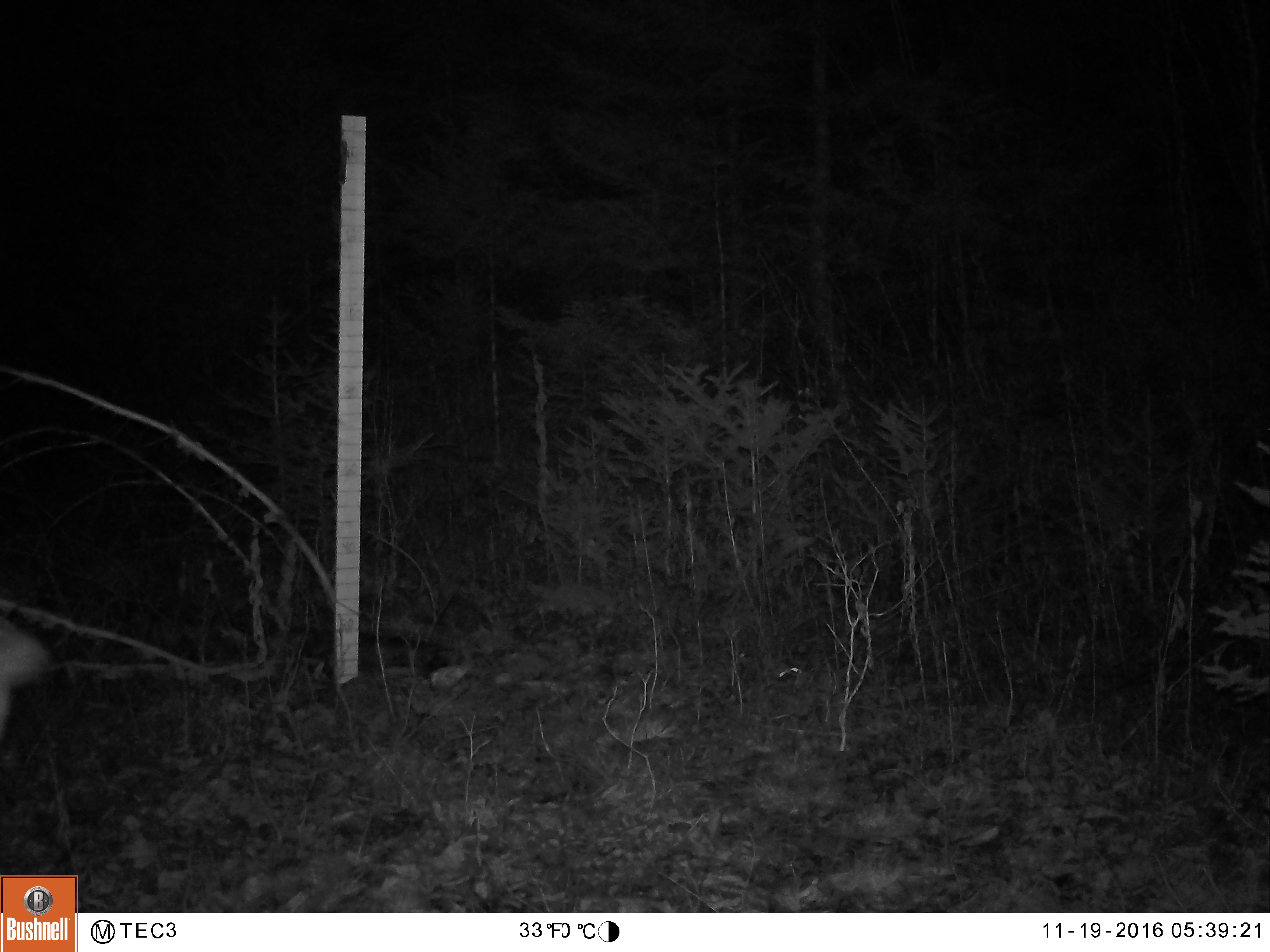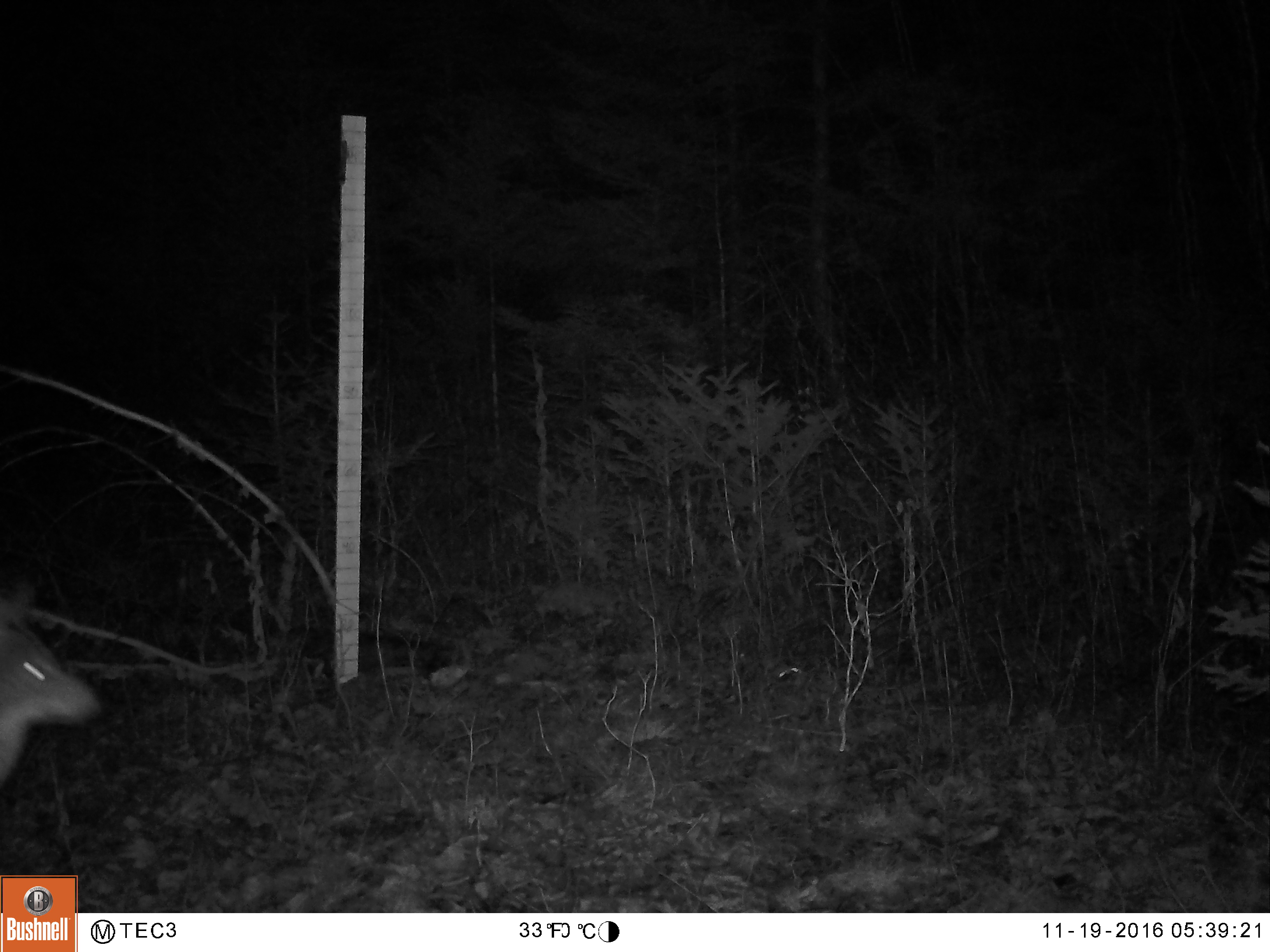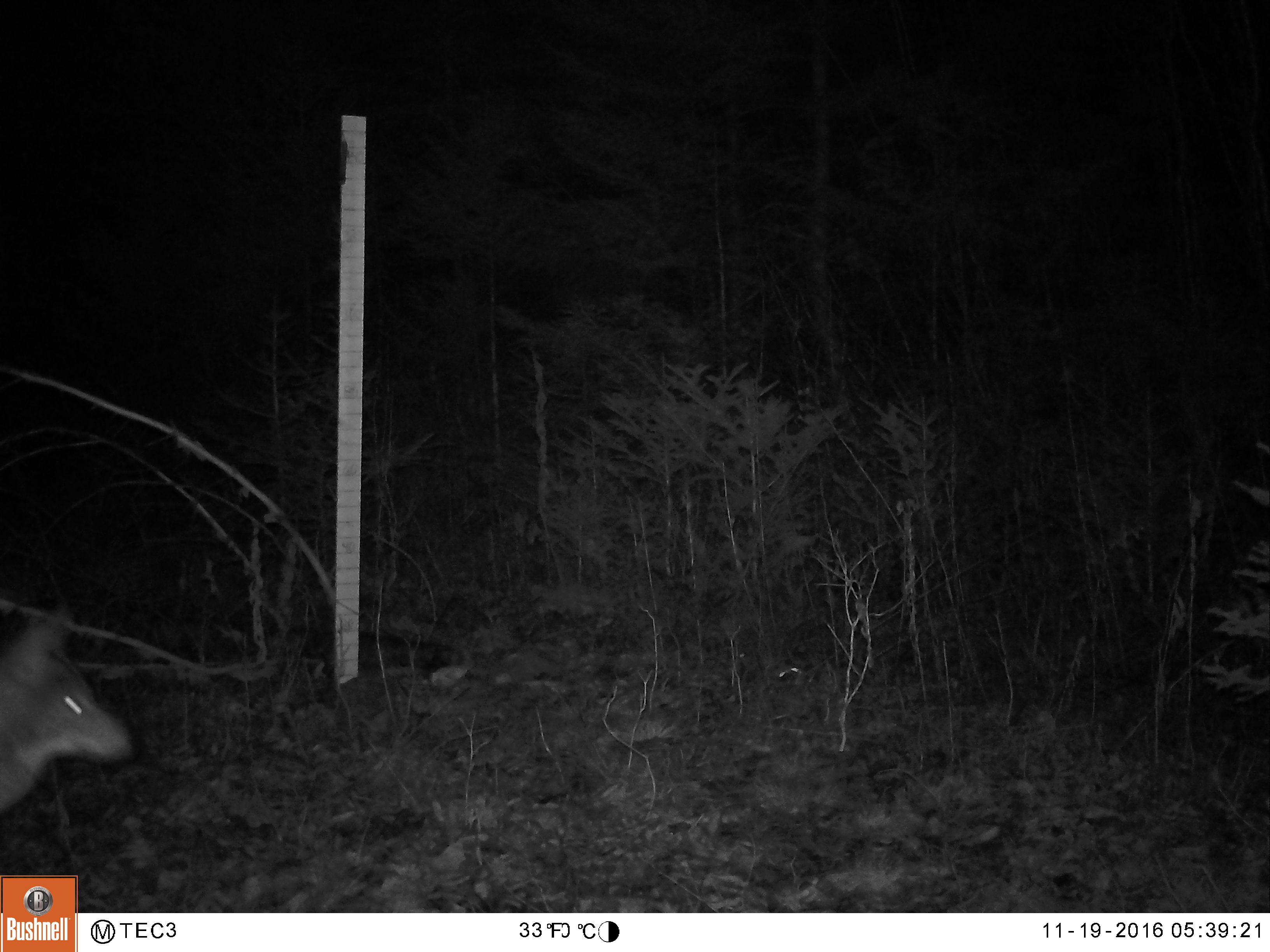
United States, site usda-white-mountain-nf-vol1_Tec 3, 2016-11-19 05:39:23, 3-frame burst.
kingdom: Animalia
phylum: Chordata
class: Mammalia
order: Carnivora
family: Canidae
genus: Canis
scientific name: Canis latrans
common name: coyote